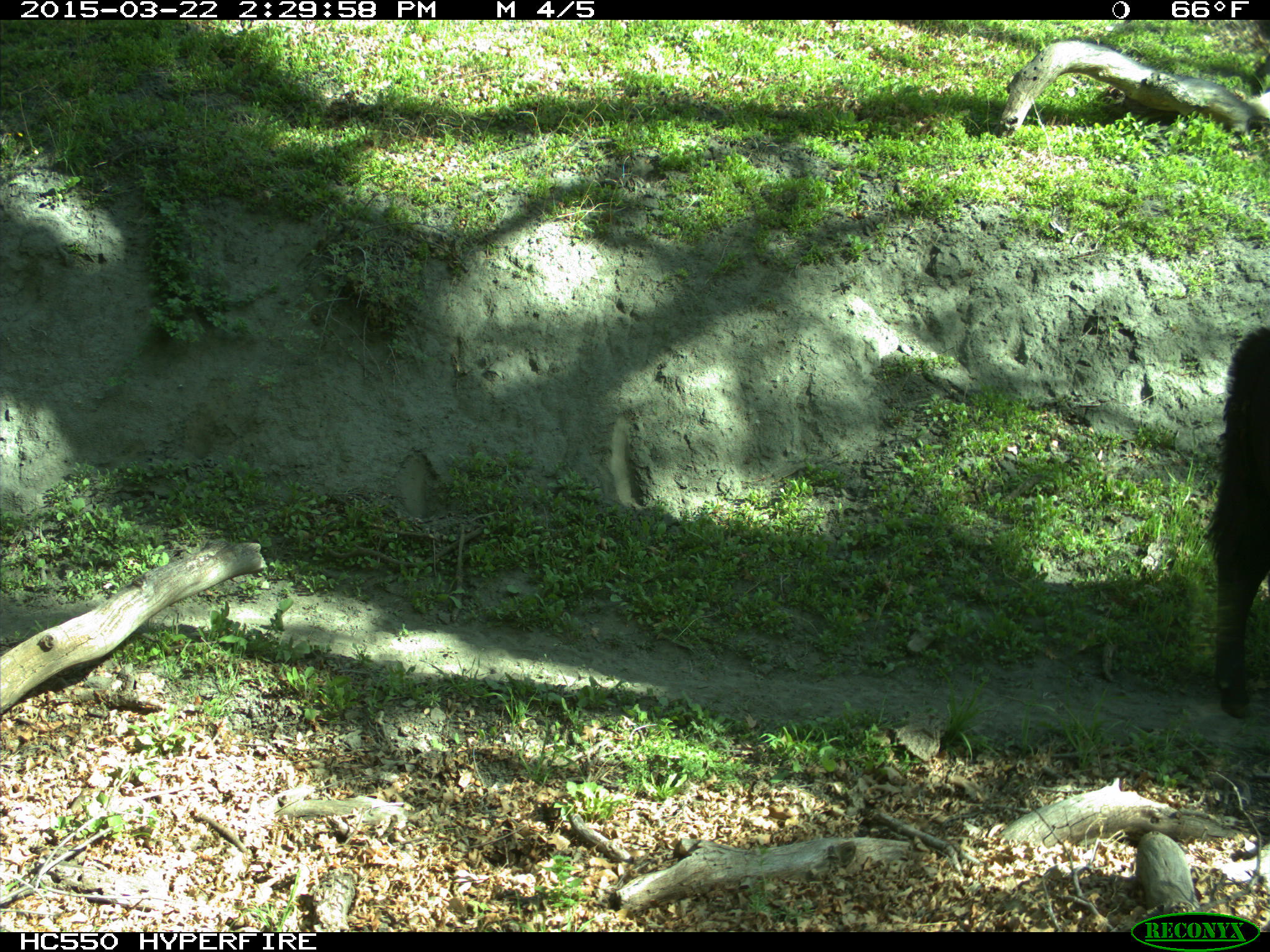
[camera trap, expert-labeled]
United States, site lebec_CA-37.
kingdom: Animalia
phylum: Chordata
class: Mammalia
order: Artiodactyla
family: Bovidae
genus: Bos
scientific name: Bos taurus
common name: domestic cow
Bos taurus (domestic cow).